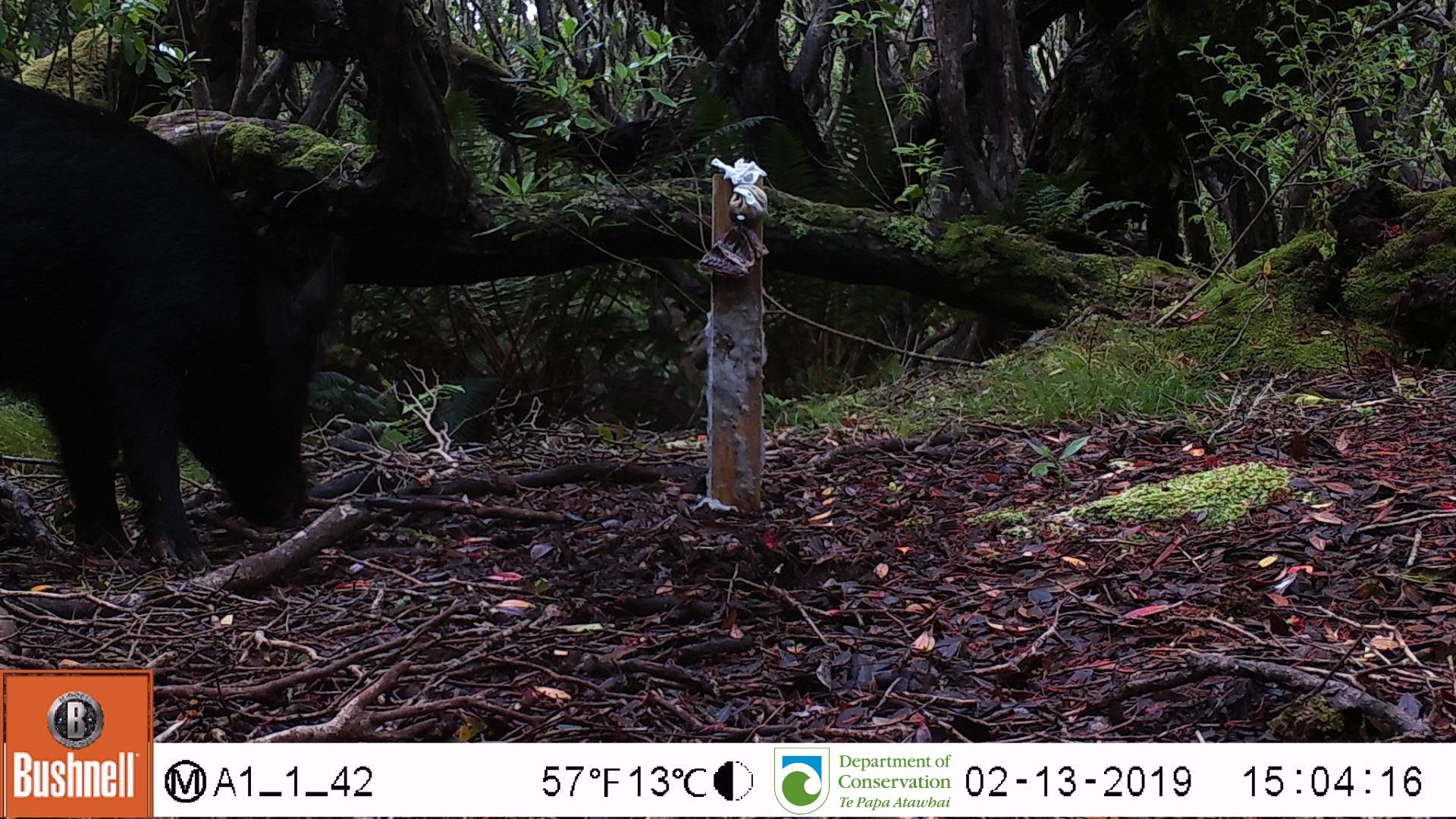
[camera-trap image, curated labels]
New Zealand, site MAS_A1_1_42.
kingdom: Animalia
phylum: Chordata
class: Mammalia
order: Artiodactyla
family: Suidae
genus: Sus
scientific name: Sus scrofa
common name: pig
Pig (Sus scrofa).